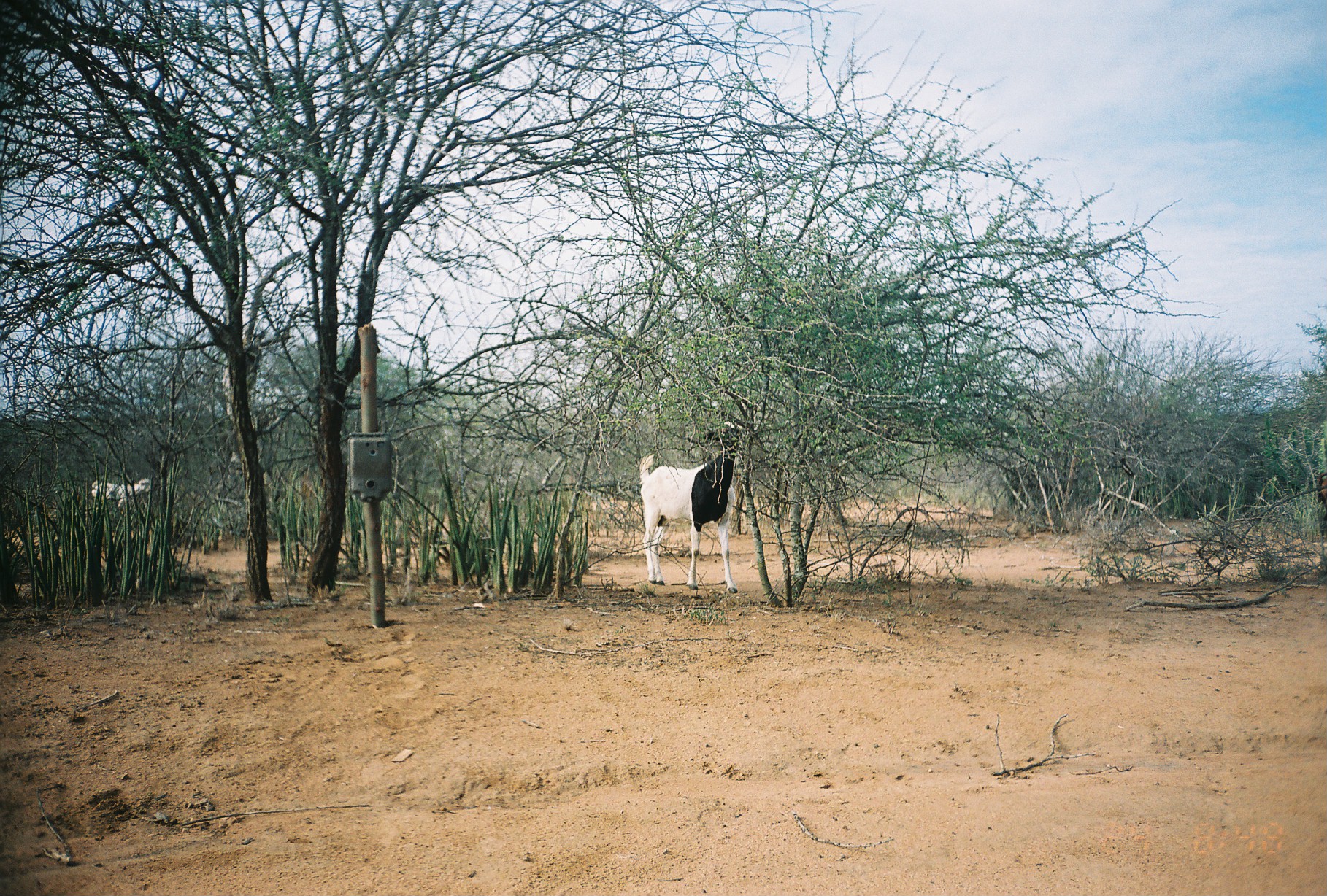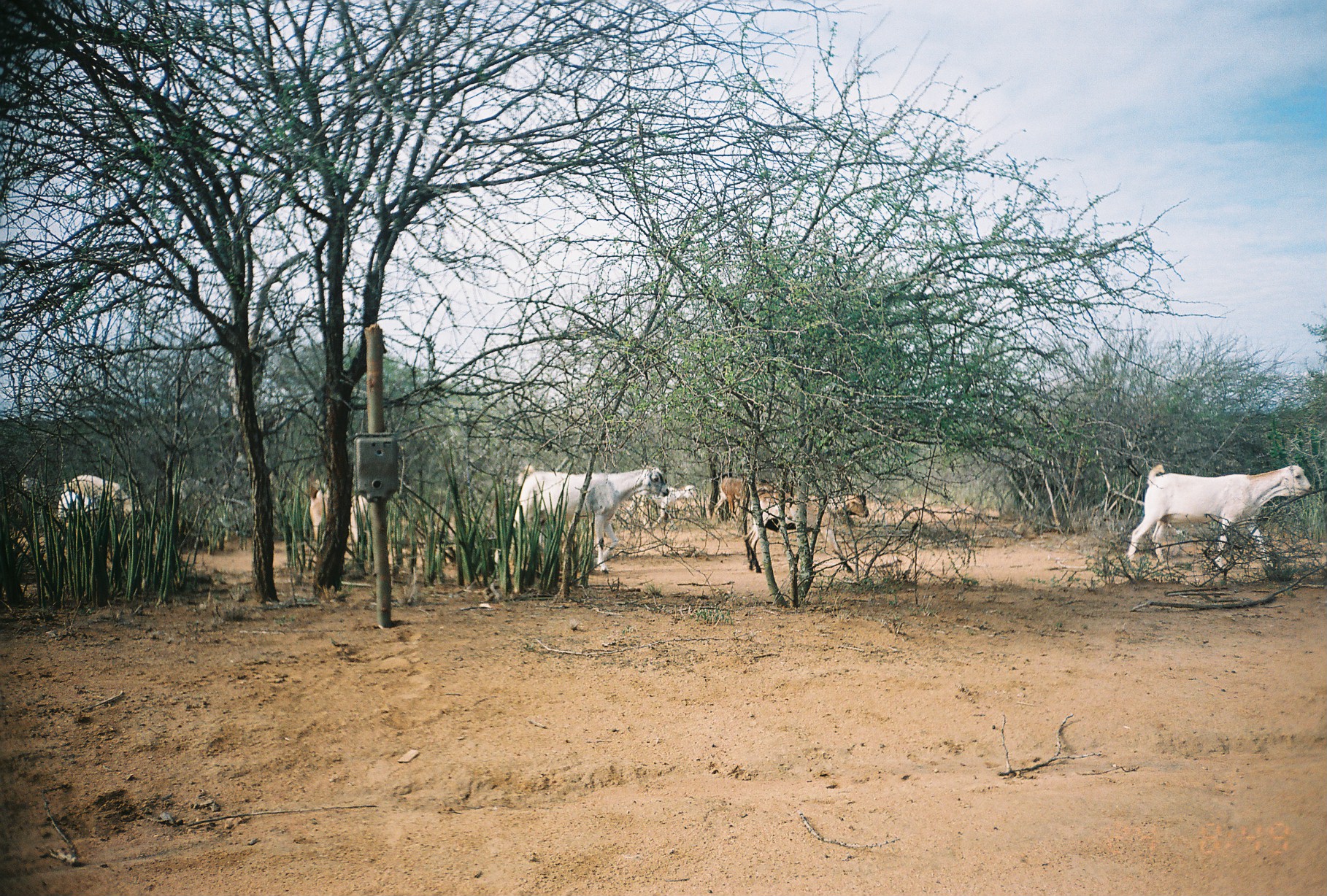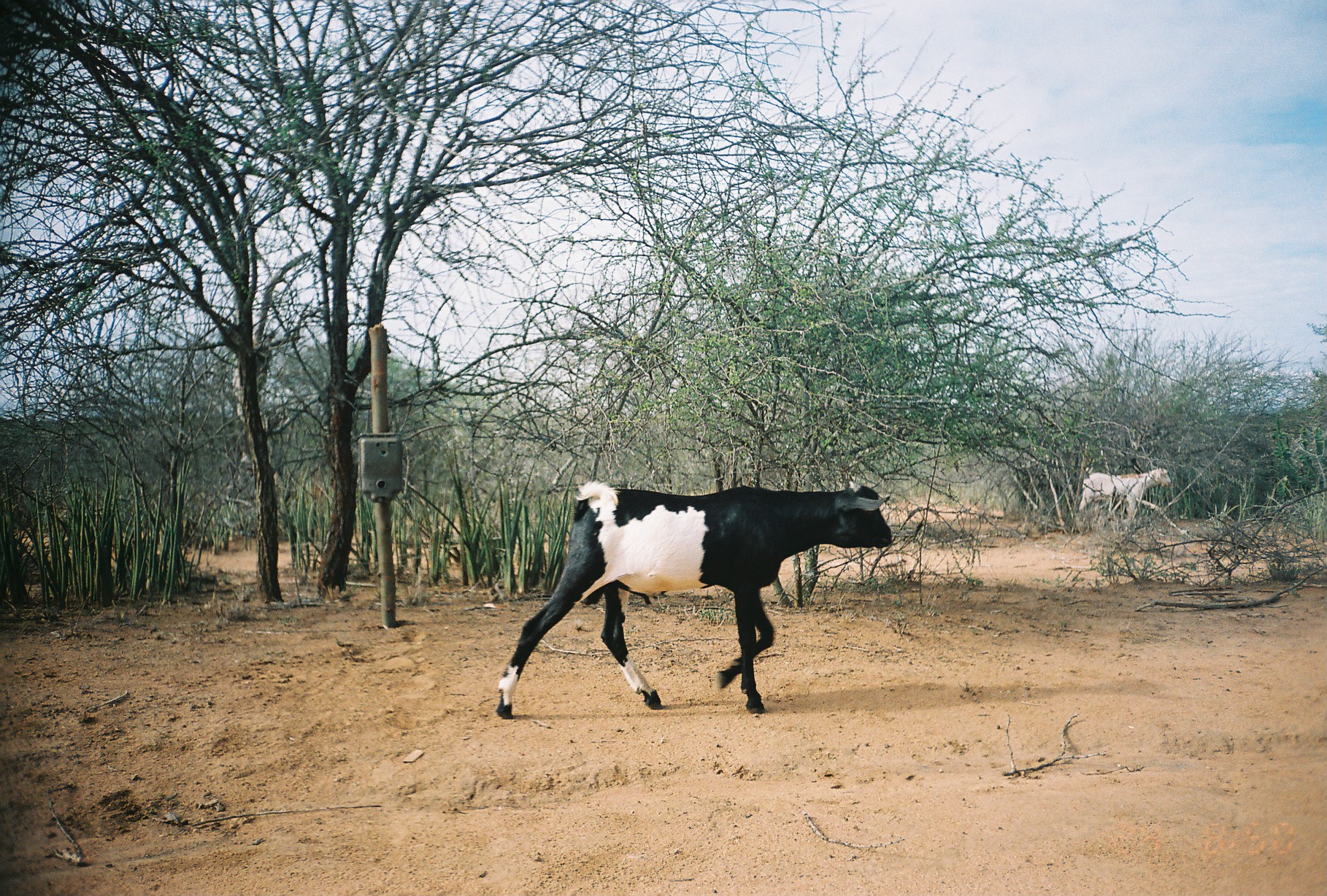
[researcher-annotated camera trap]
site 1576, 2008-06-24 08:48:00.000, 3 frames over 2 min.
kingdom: Animalia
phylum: Chordata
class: Mammalia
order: Artiodactyla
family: Bovidae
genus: Capra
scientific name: Capra aegagrus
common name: wild goat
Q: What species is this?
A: Capra aegagrus (wild goat).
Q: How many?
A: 2.